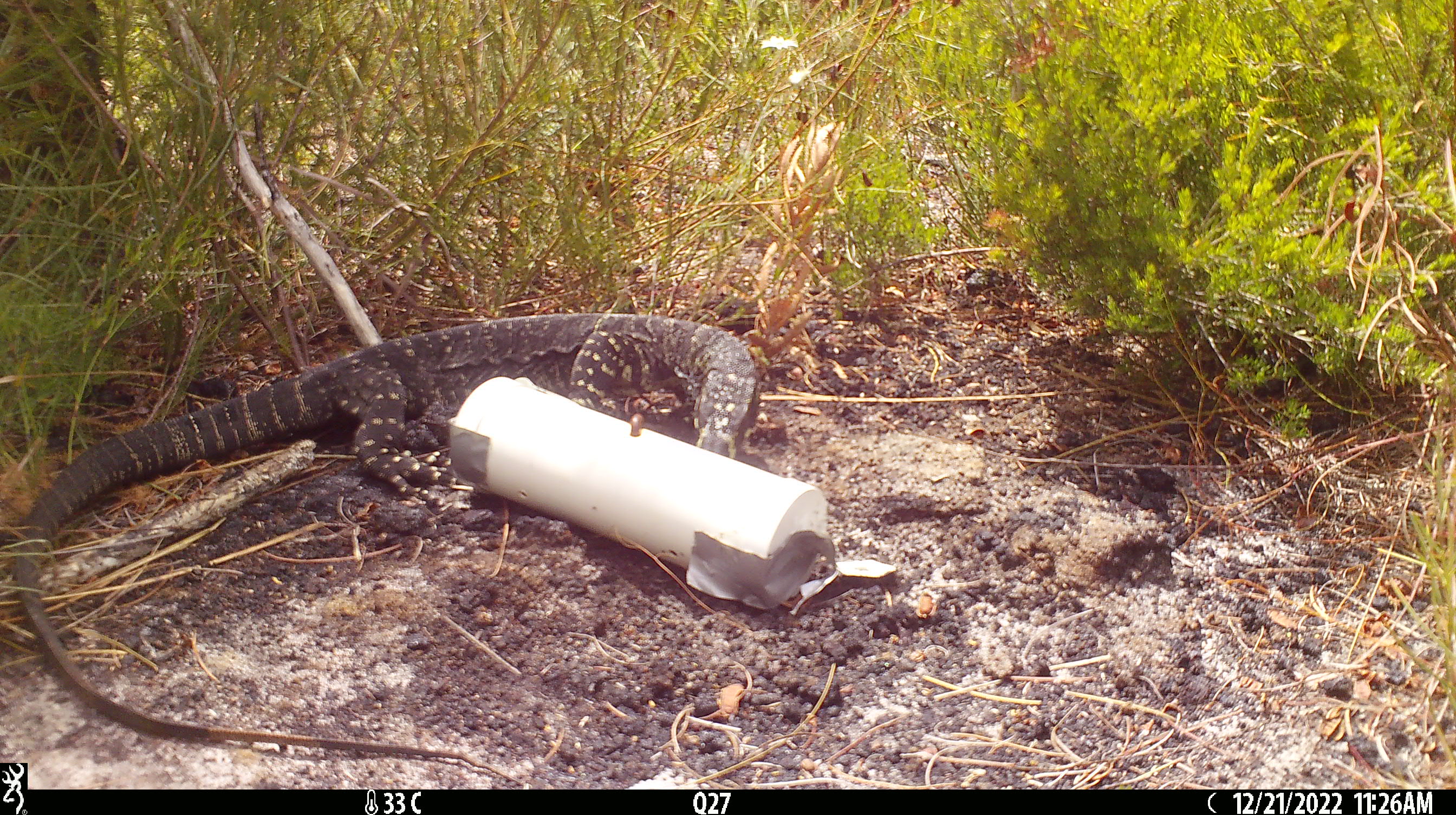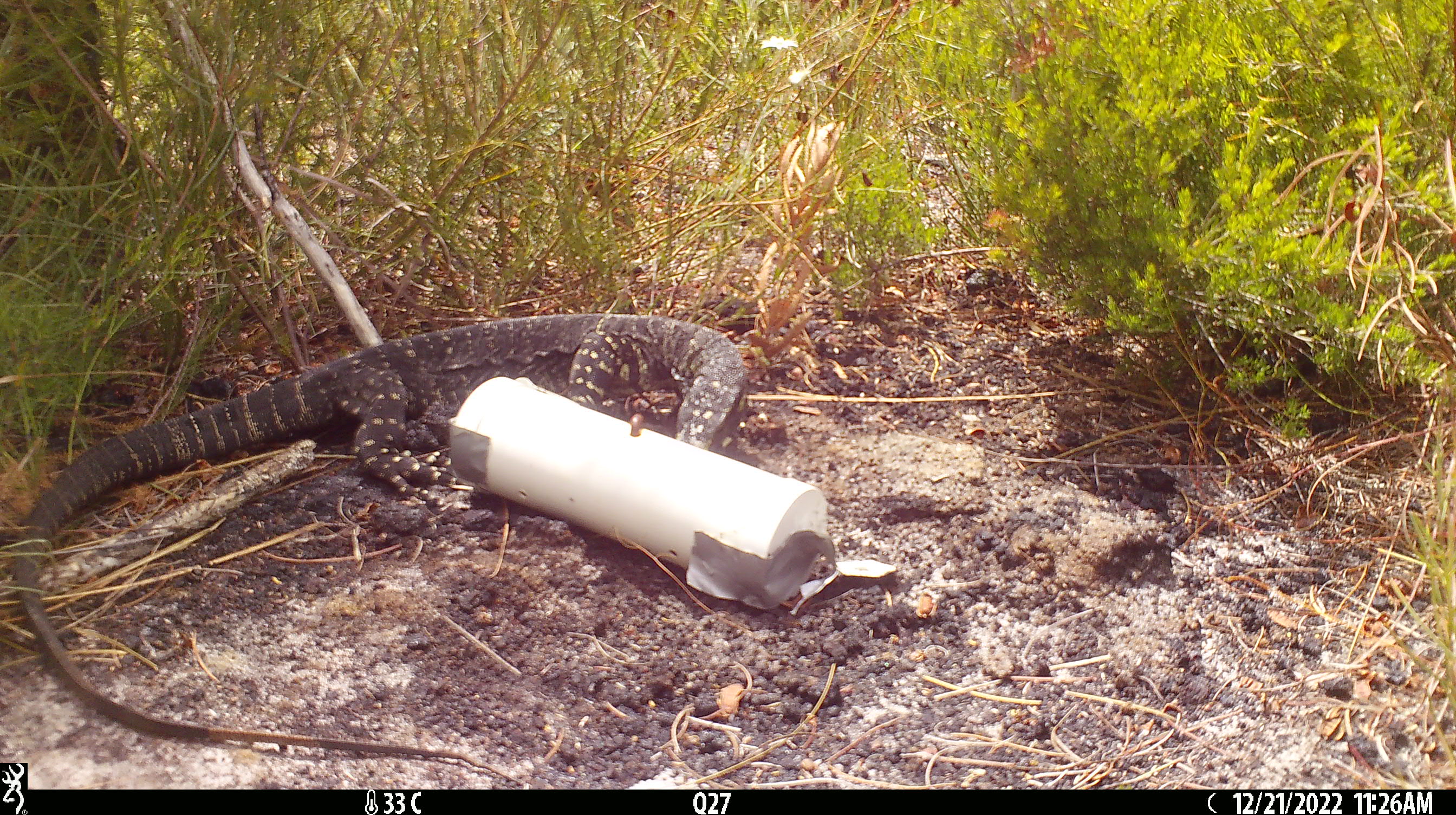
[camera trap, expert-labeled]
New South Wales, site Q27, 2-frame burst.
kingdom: Animalia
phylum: Chordata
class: Reptilia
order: Squamata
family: Varanidae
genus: Varanus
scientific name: Varanus varius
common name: lace monitor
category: goanna